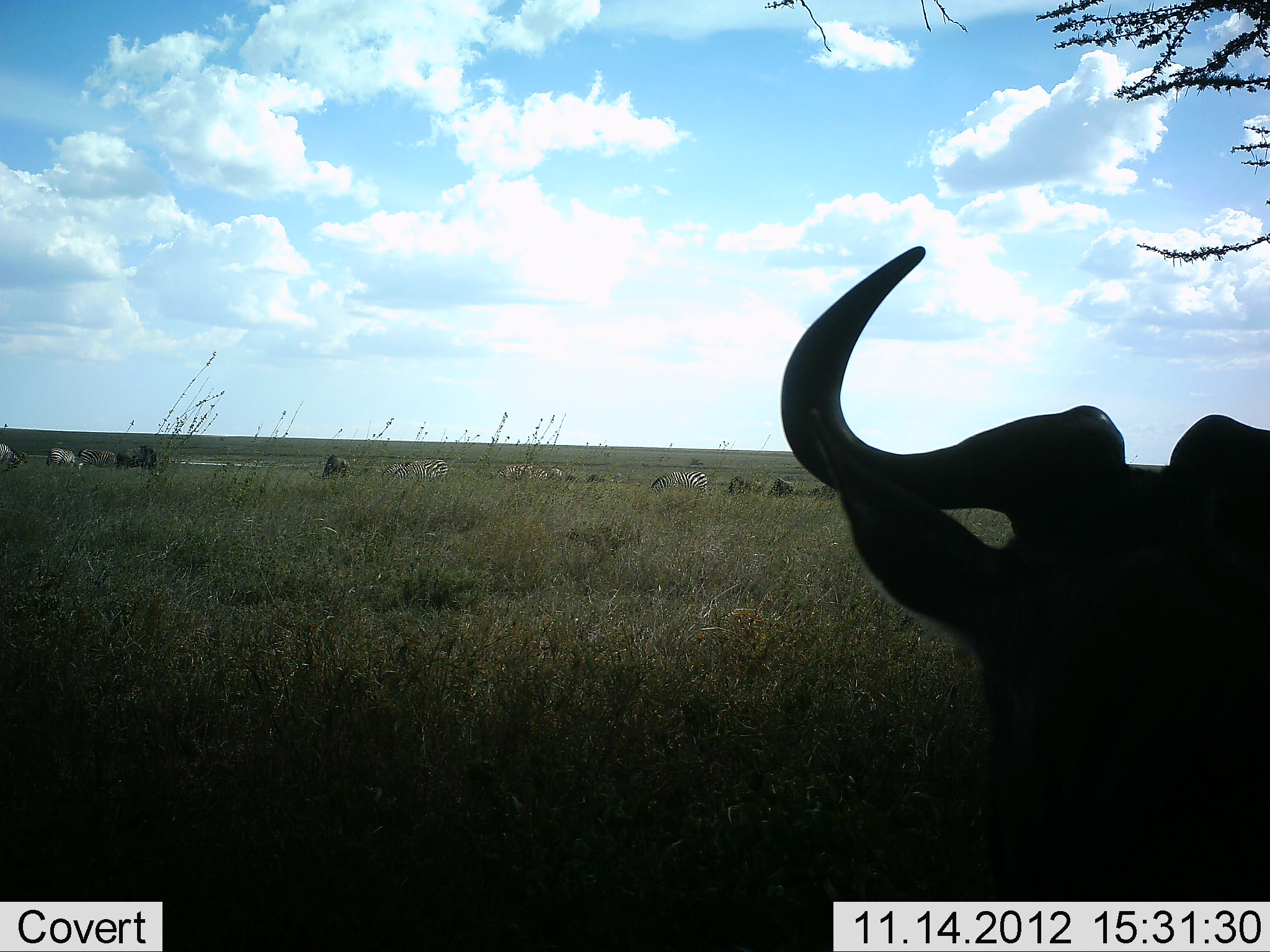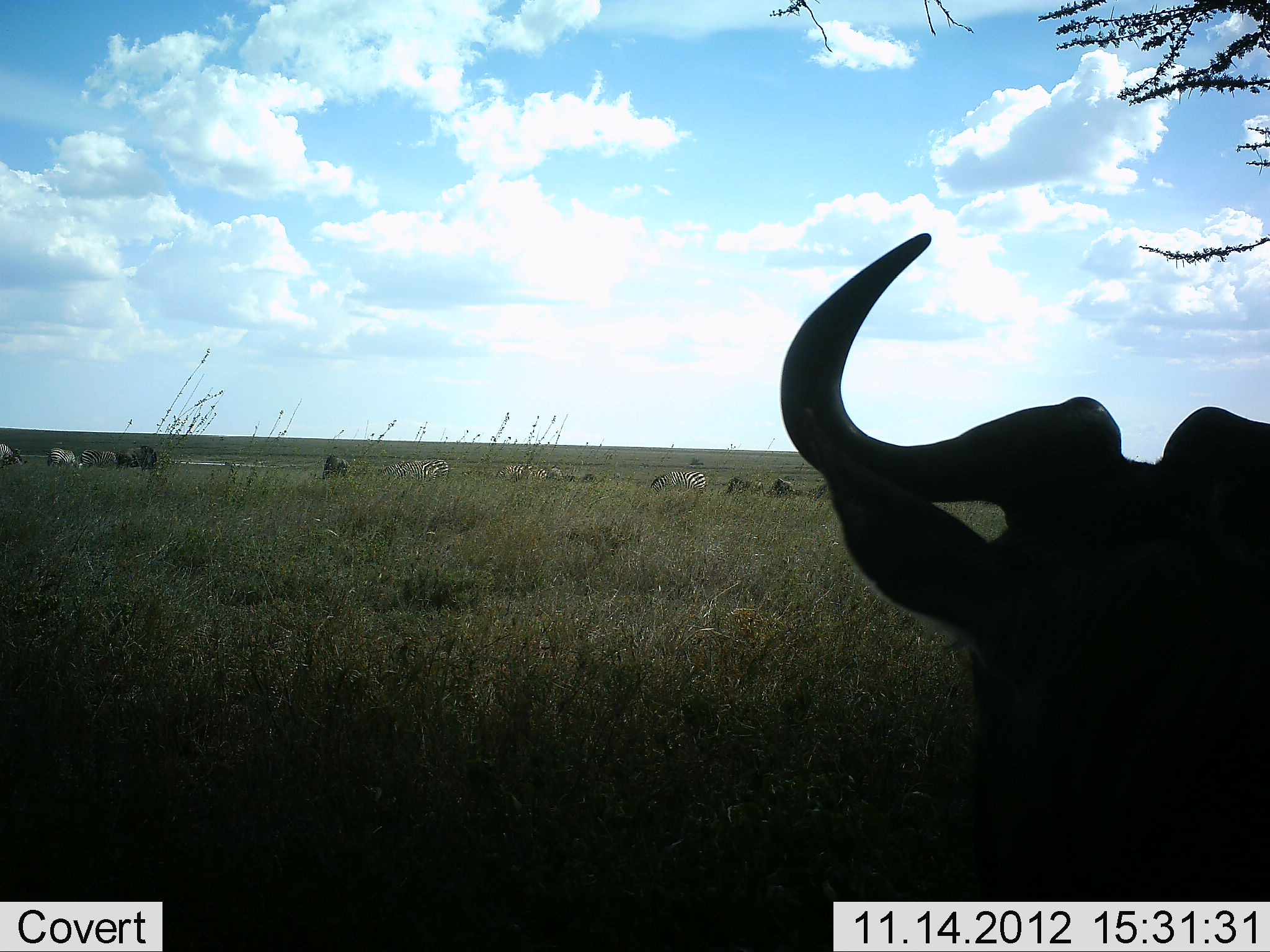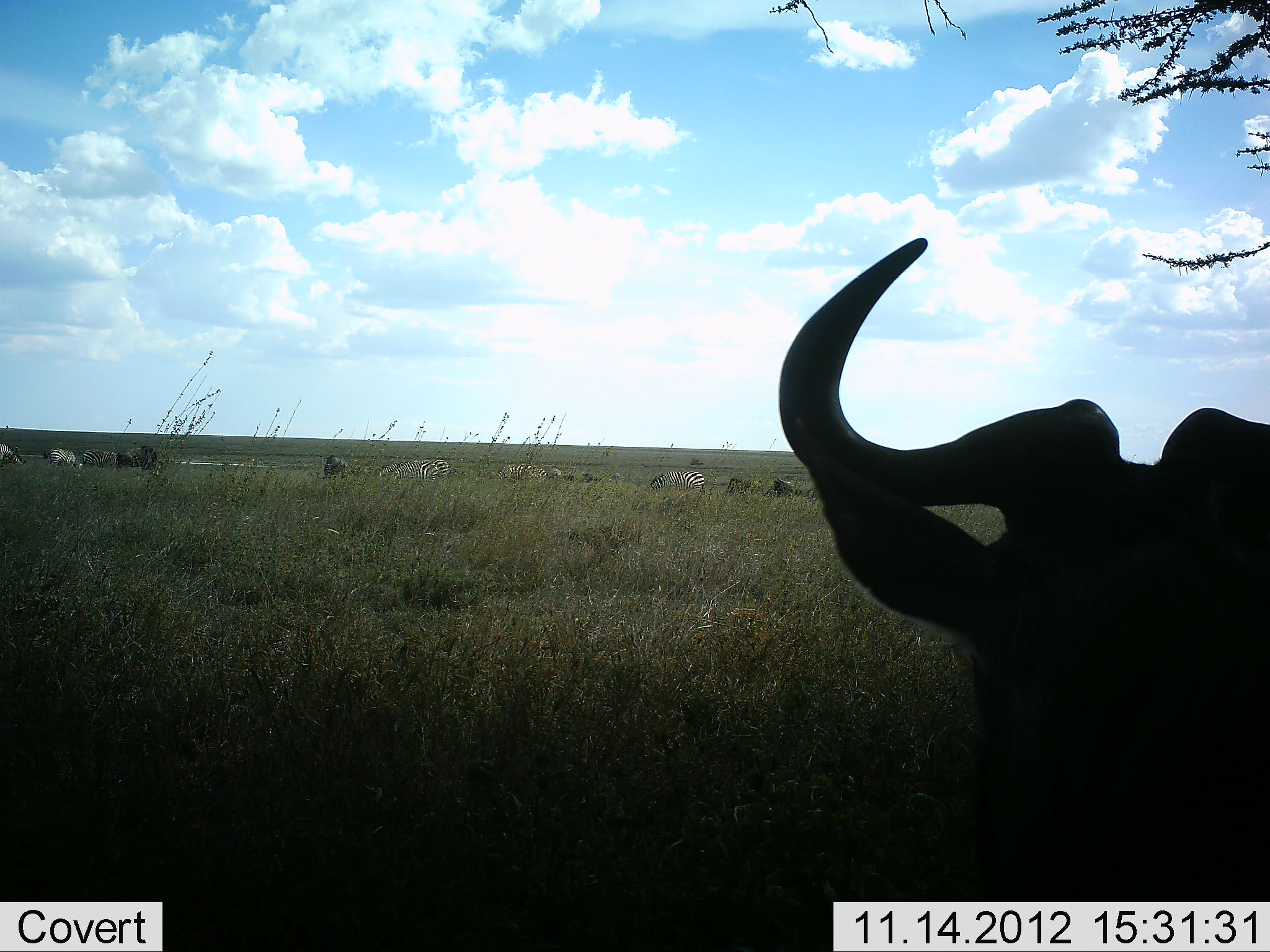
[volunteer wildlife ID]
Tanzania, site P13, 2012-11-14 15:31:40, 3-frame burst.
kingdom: Animalia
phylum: Chordata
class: Mammalia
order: Artiodactyla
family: Bovidae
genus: Connochaetes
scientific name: Connochaetes taurinus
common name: blue wildebeest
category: wildebeest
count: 4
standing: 64%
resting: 50%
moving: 0%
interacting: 0%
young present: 0%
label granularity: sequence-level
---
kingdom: Animalia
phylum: Chordata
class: Mammalia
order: Perissodactyla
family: Equidae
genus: Equus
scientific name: Equus quagga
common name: plains zebra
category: zebra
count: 4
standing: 20%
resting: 10%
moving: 10%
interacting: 0%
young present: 0%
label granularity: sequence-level